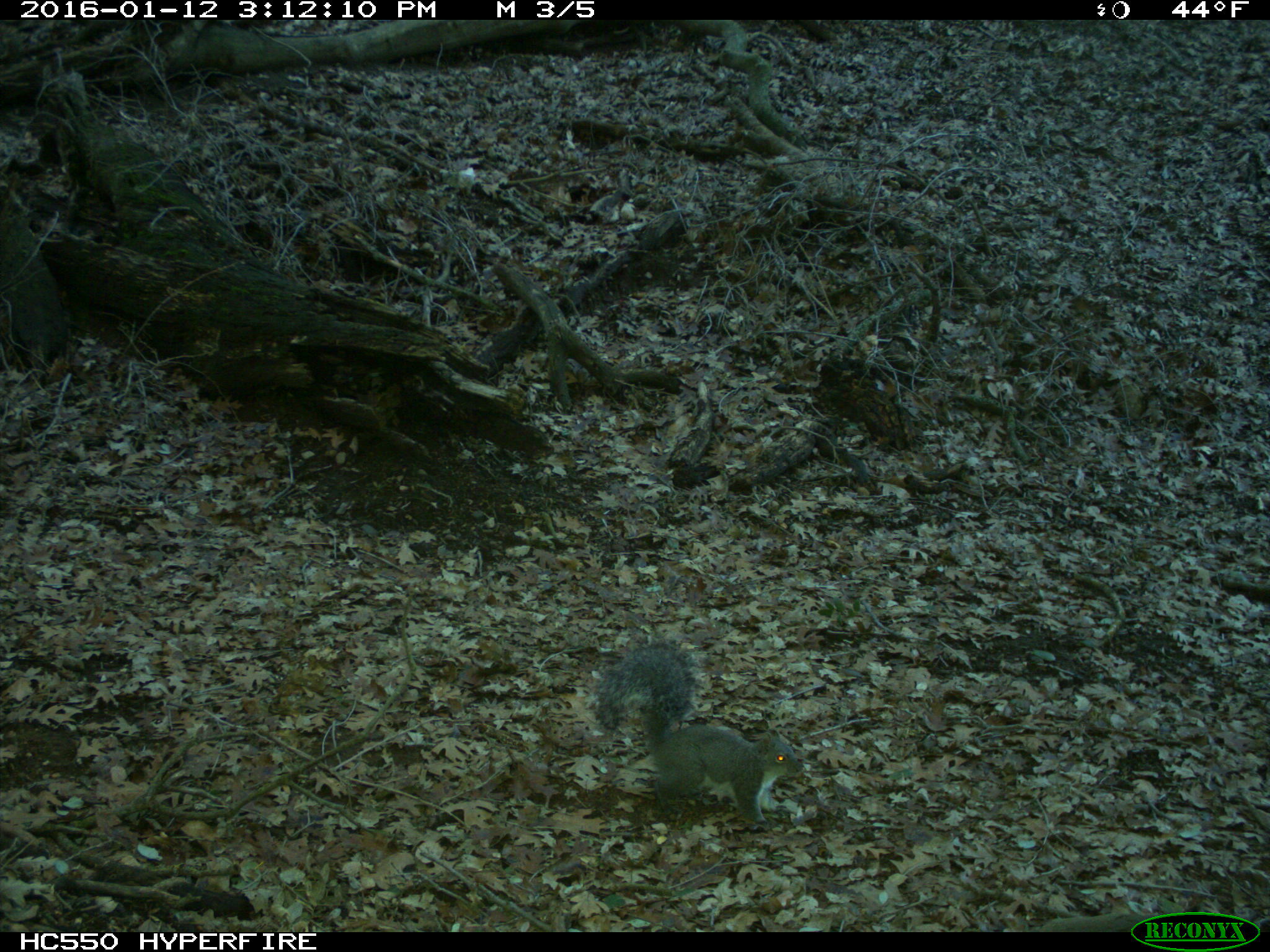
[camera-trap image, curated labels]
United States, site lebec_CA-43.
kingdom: Animalia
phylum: Chordata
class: Mammalia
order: Rodentia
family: Sciuridae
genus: Sciurus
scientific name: Sciurus carolinensis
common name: eastern gray squirrel